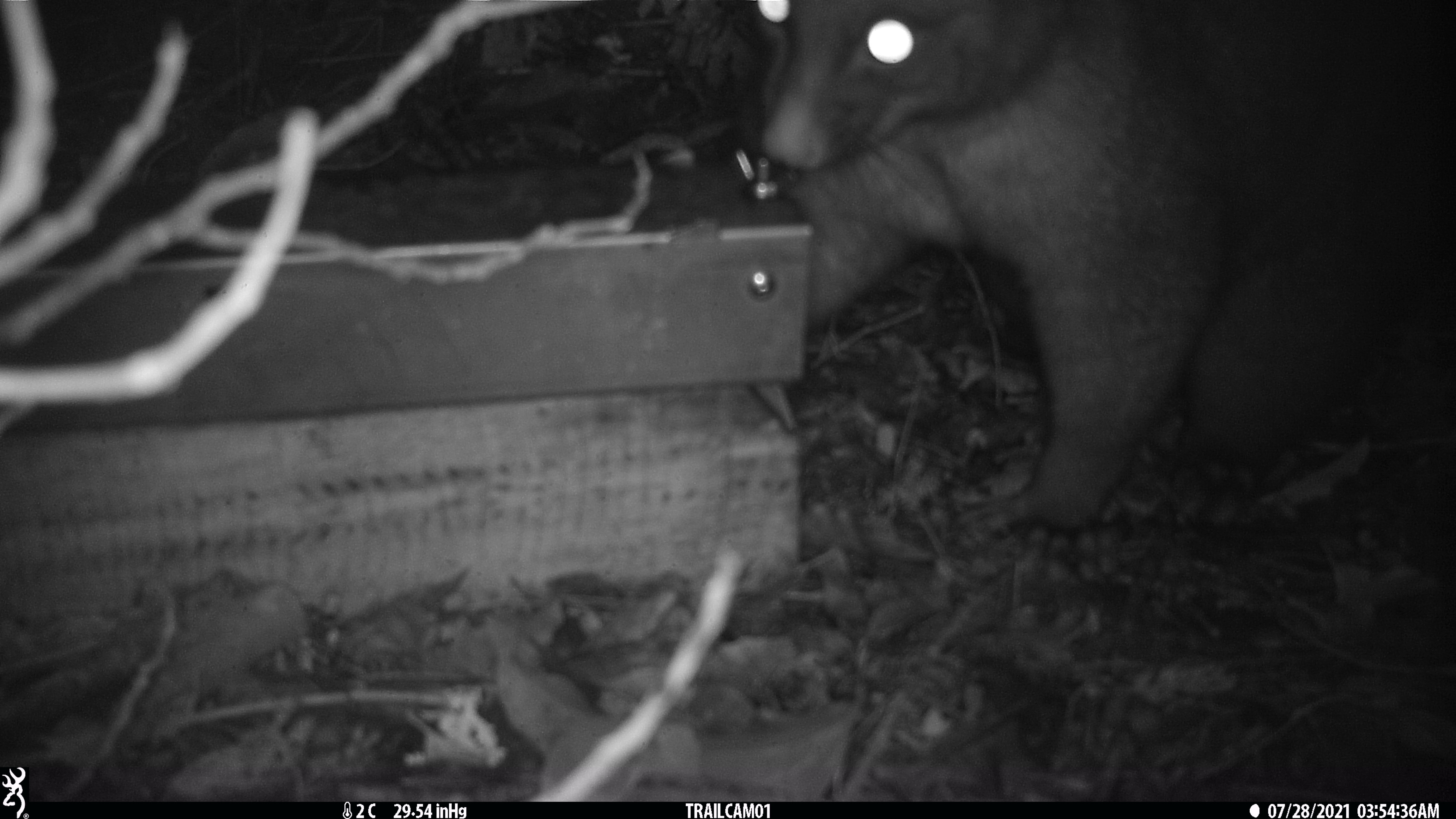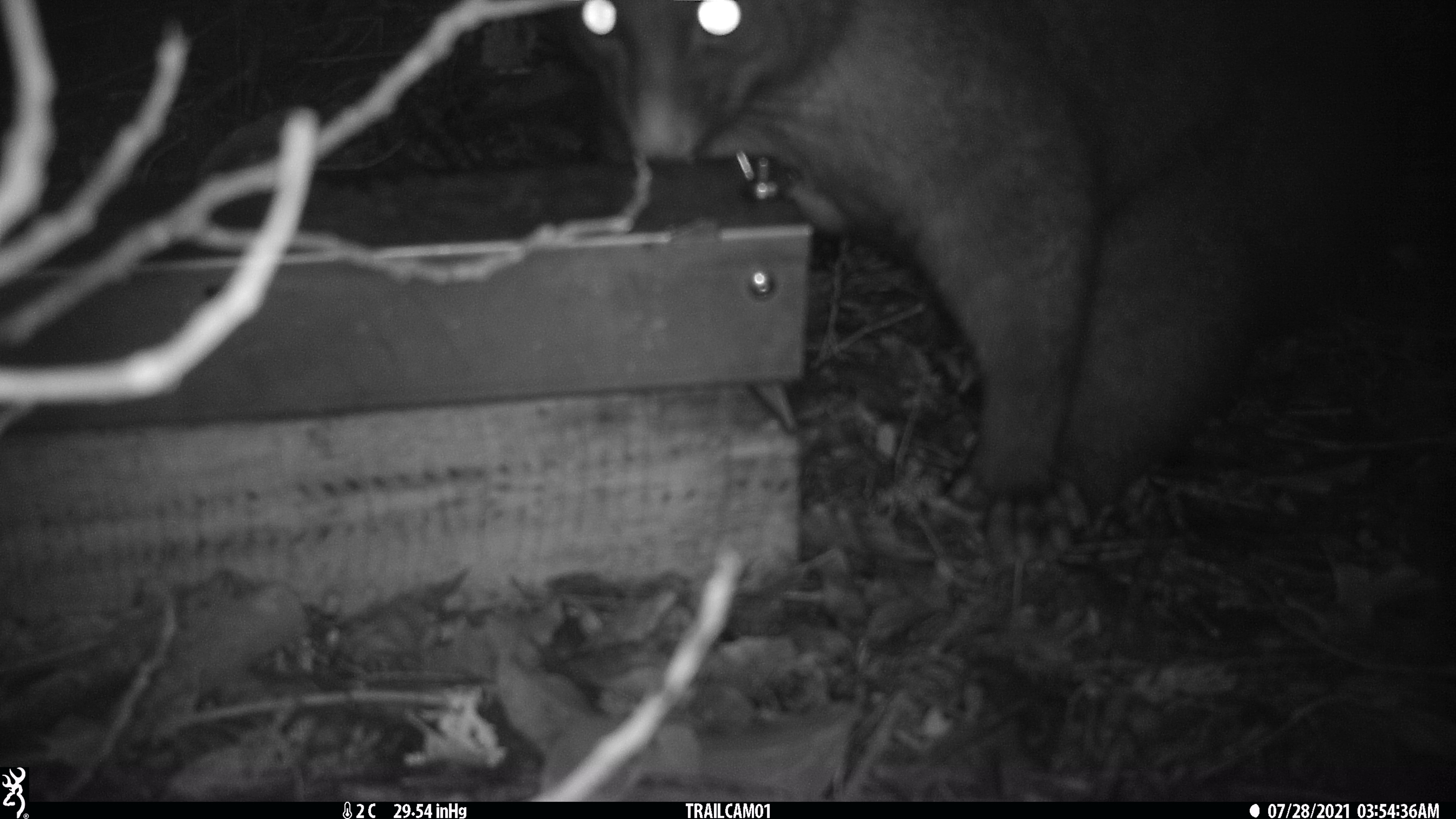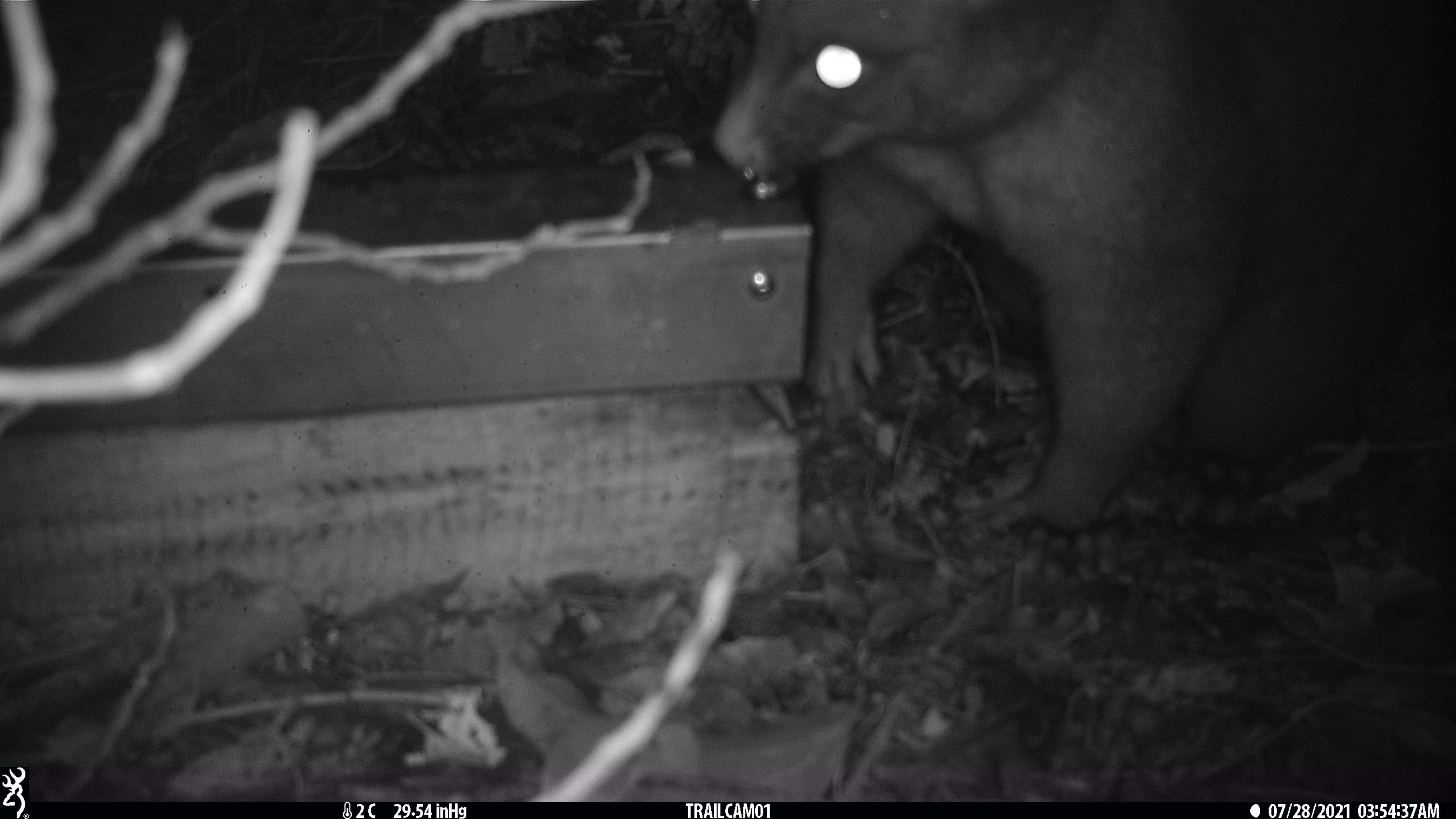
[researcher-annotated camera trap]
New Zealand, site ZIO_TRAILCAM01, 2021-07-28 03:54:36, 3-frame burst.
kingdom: Animalia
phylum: Chordata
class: Mammalia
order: Diprotodontia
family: Phalangeridae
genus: Trichosurus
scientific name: Trichosurus vulpecula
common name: common brushtail possum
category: possum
Possum (common brushtail possum) (Trichosurus vulpecula).